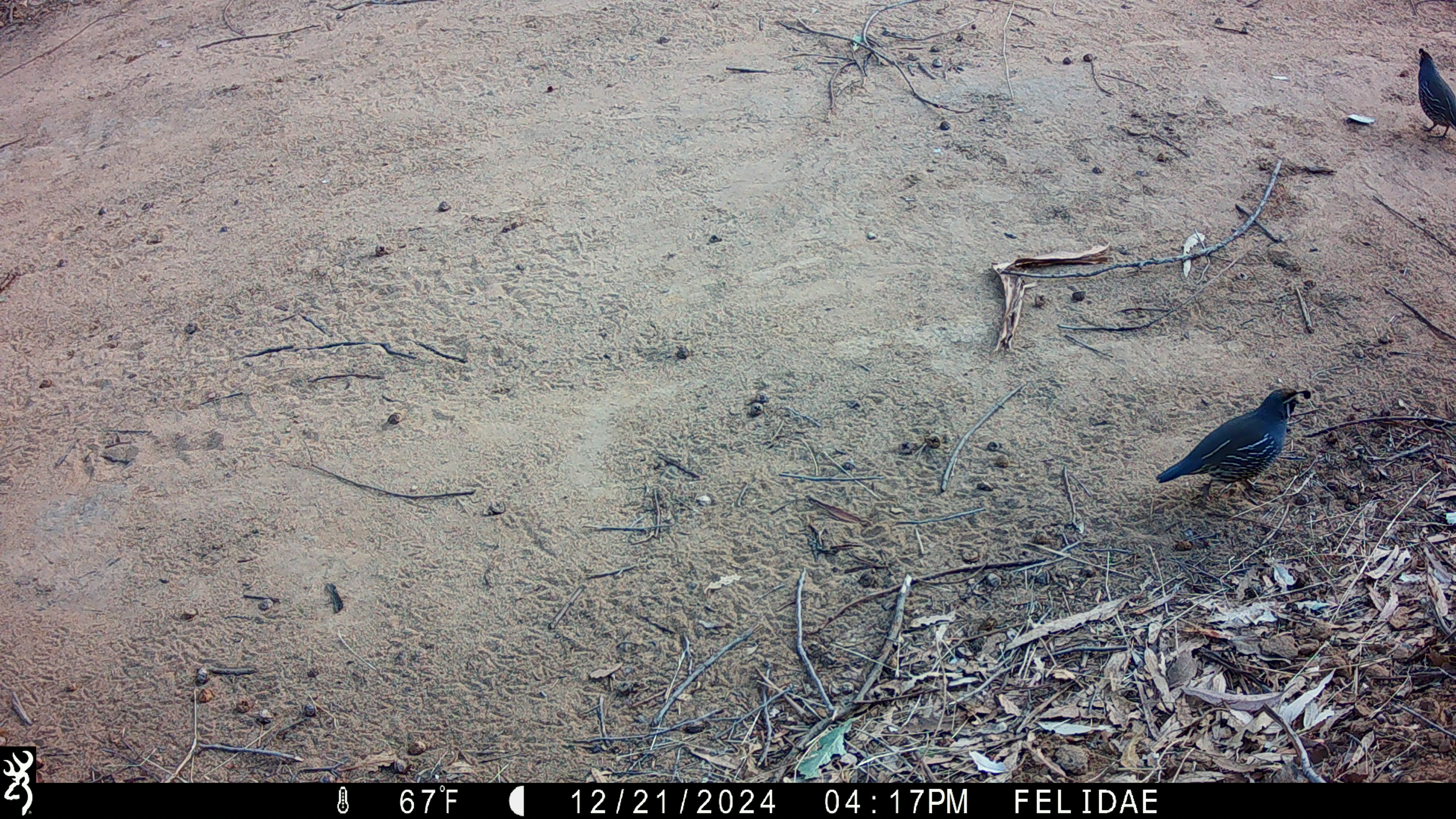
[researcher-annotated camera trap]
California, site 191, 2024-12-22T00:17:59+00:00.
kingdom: Animalia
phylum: Chordata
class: Aves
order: Galliformes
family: Odontophoridae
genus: Callipepla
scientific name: Callipepla californica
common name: california quail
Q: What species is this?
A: California quail (Callipepla californica).